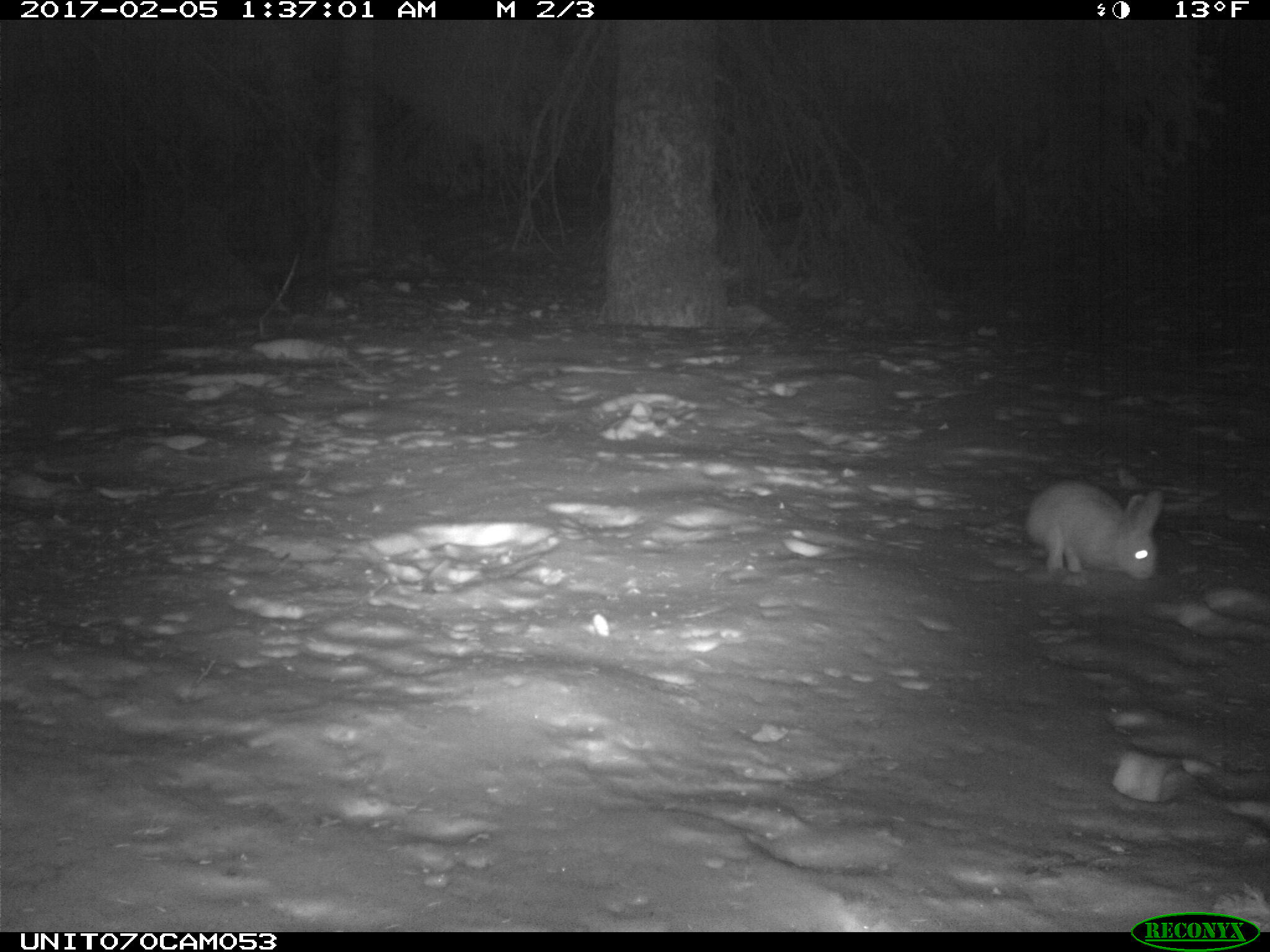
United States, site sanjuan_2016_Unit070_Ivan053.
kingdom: Animalia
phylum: Chordata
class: Mammalia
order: Lagomorpha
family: Leporidae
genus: Lepus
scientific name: Lepus americanus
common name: snowshoe hare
Lepus americanus (snowshoe hare).